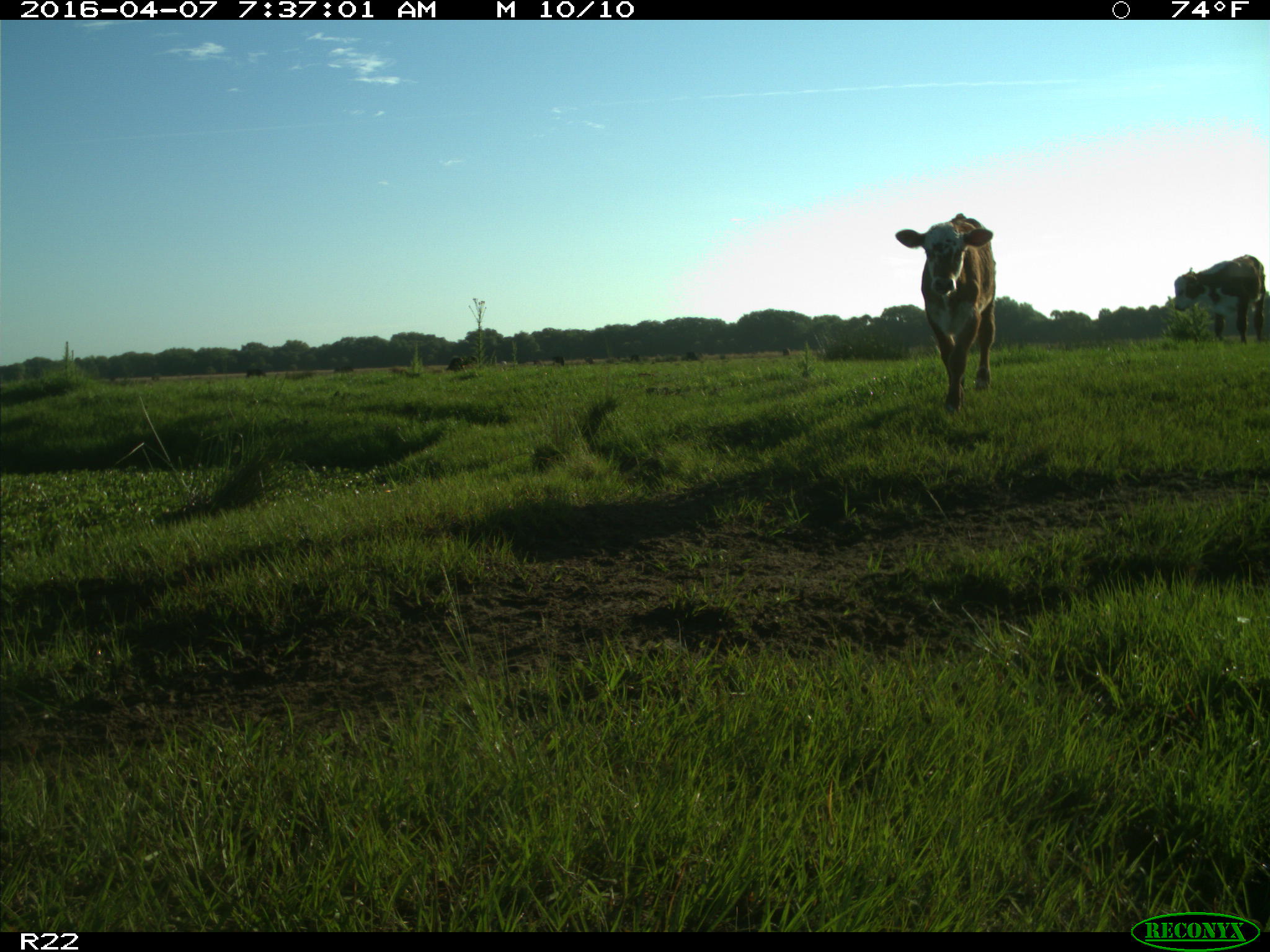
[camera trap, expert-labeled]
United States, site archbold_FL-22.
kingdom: Animalia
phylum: Chordata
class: Mammalia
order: Artiodactyla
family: Bovidae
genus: Bos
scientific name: Bos taurus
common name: domestic cow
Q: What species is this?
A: Bos taurus (domestic cow).